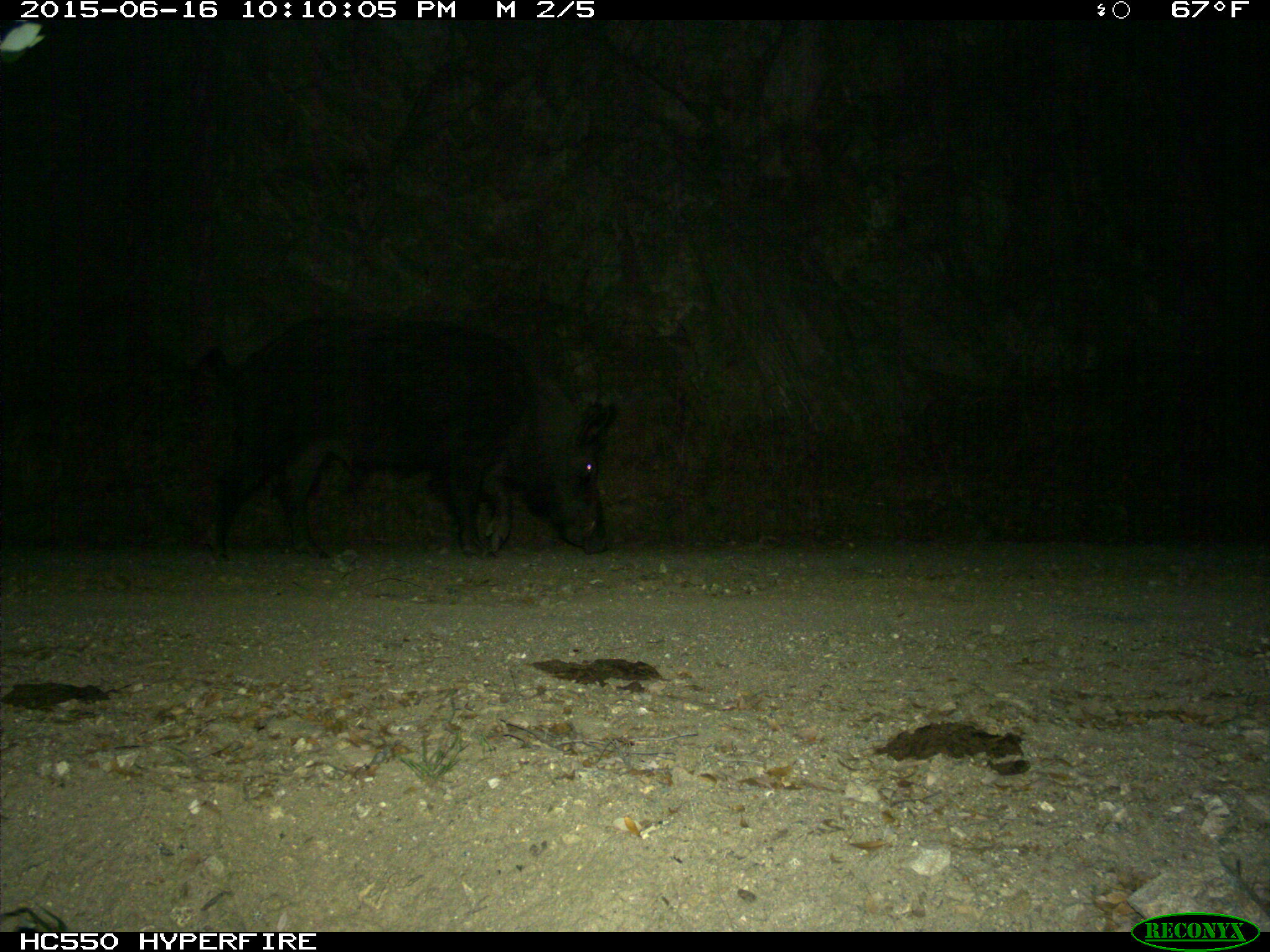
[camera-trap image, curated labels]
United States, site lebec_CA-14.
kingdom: Animalia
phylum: Chordata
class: Mammalia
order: Artiodactyla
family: Suidae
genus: Sus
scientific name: Sus scrofa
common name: wild boar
Sus scrofa (wild boar).